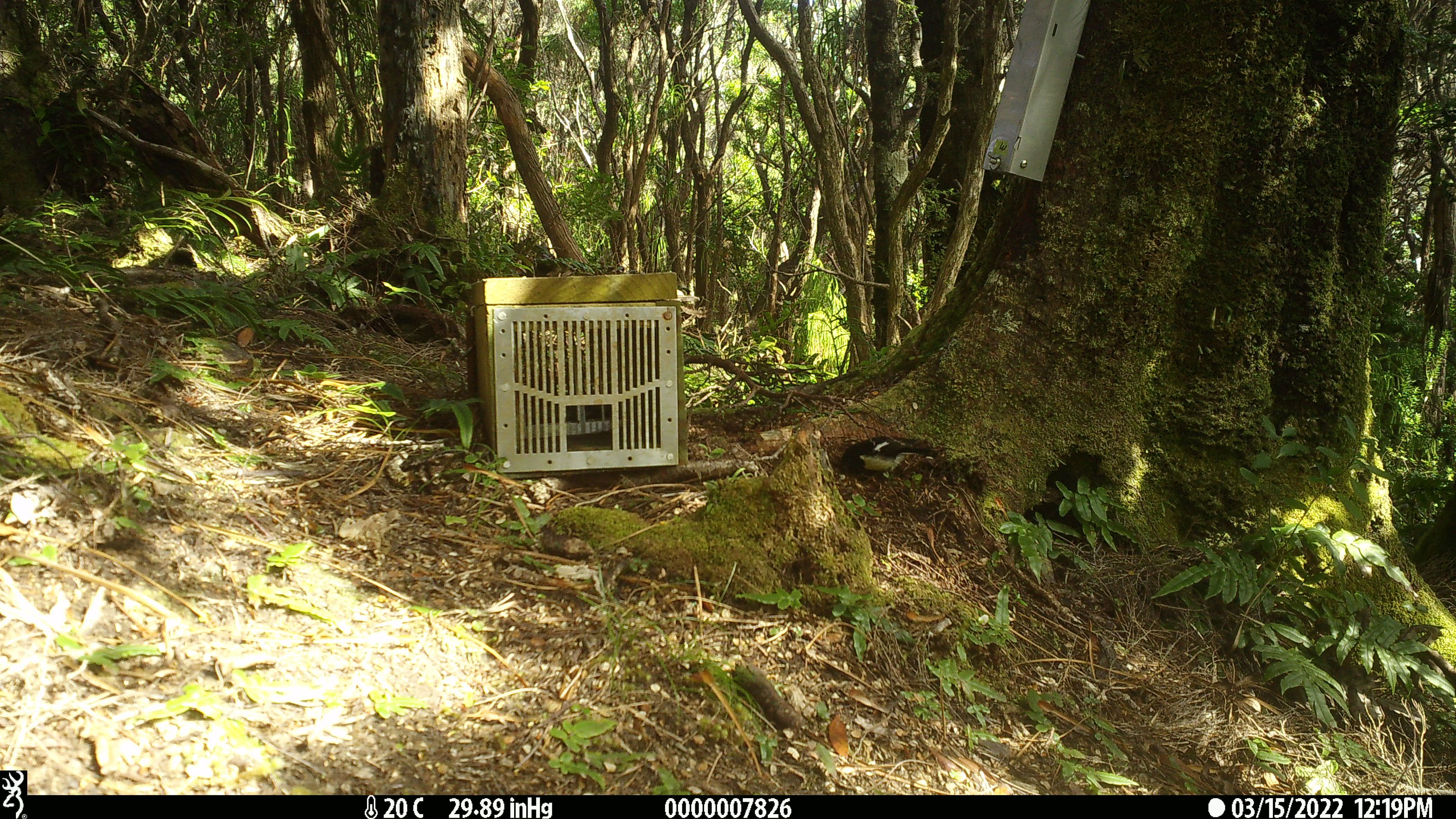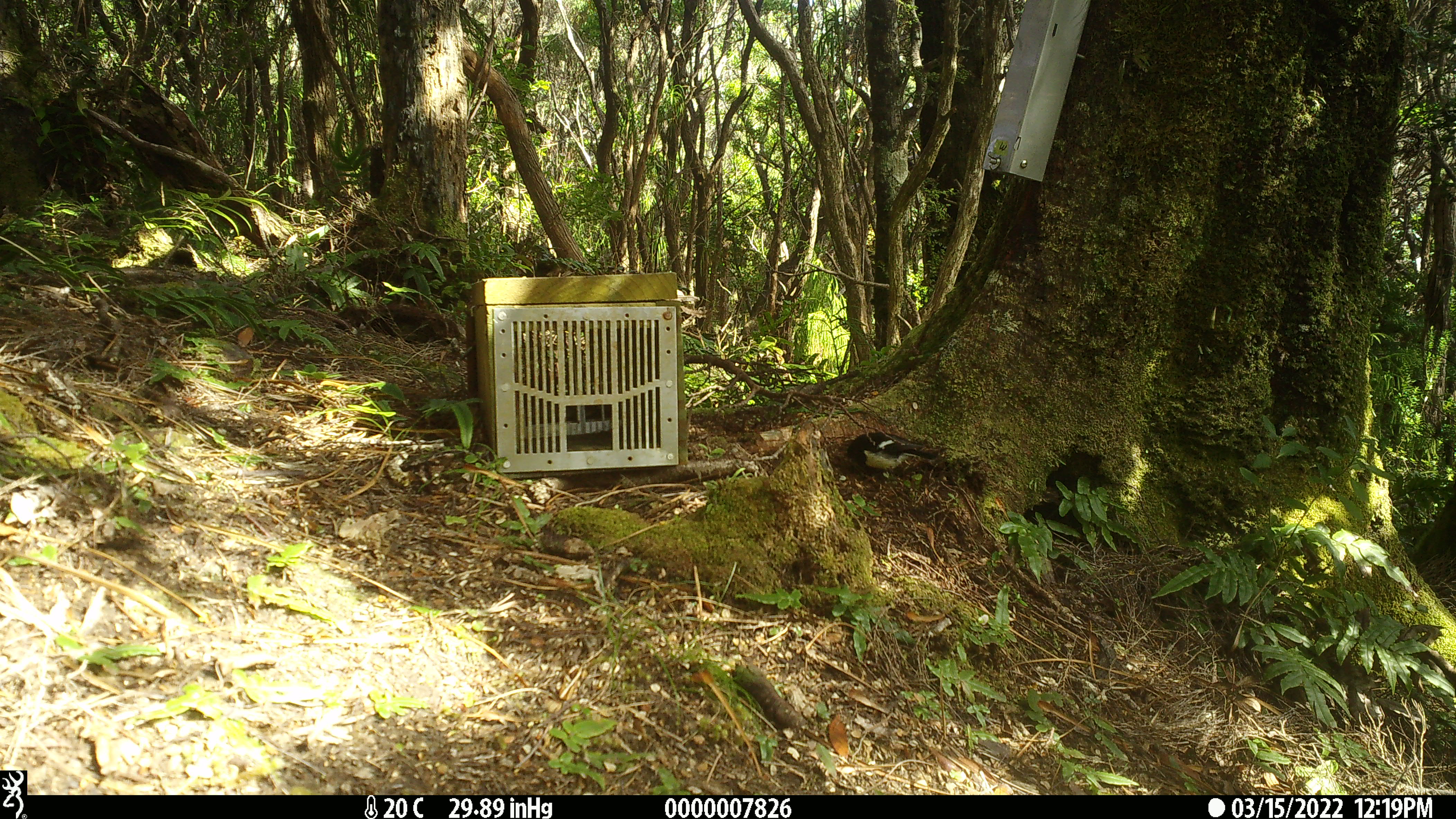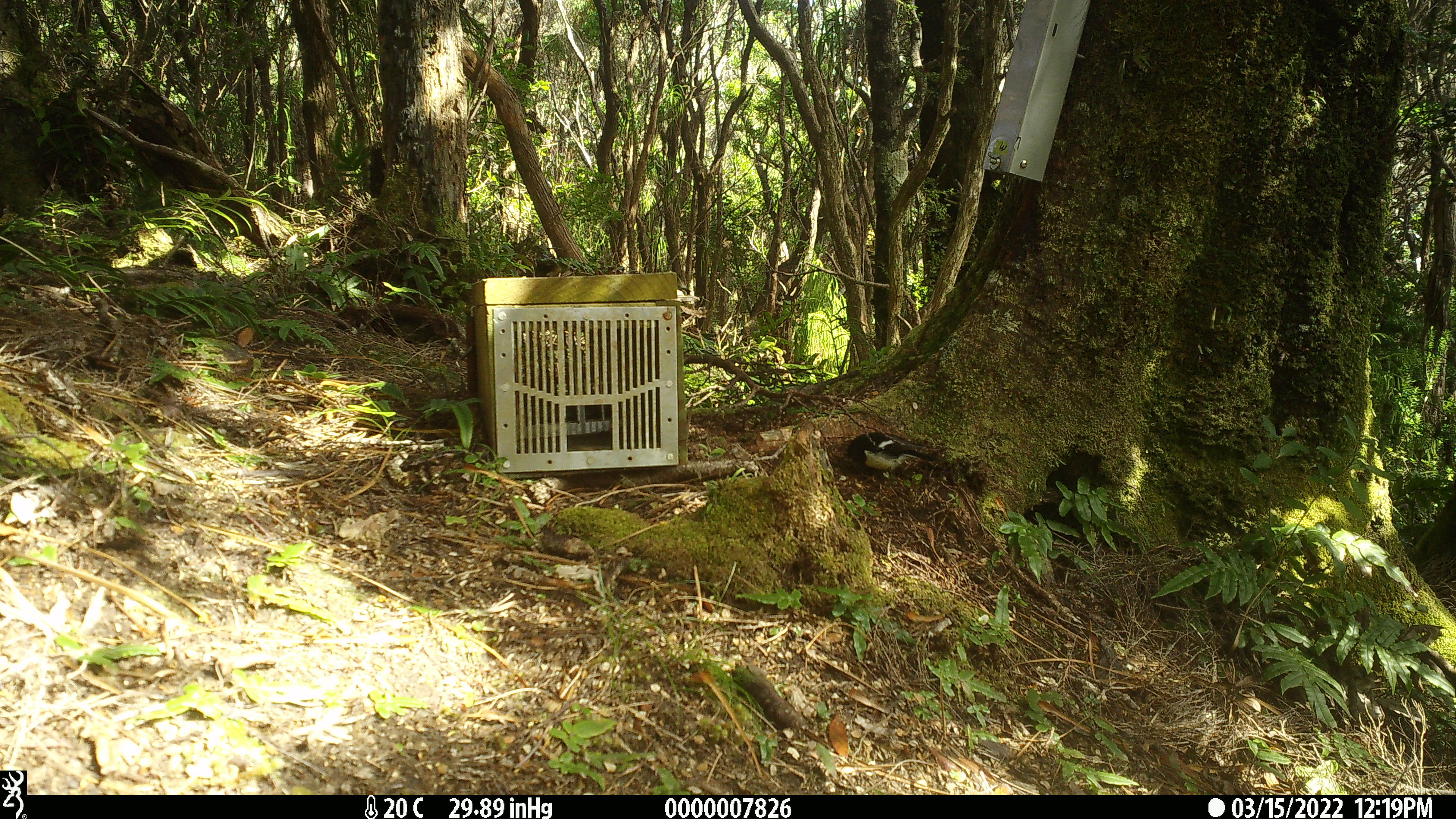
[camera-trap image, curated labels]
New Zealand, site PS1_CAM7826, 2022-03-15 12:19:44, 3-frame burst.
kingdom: Animalia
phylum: Chordata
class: Aves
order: Passeriformes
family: Petroicidae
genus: Petroica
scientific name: Petroica macrocephala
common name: tomtit